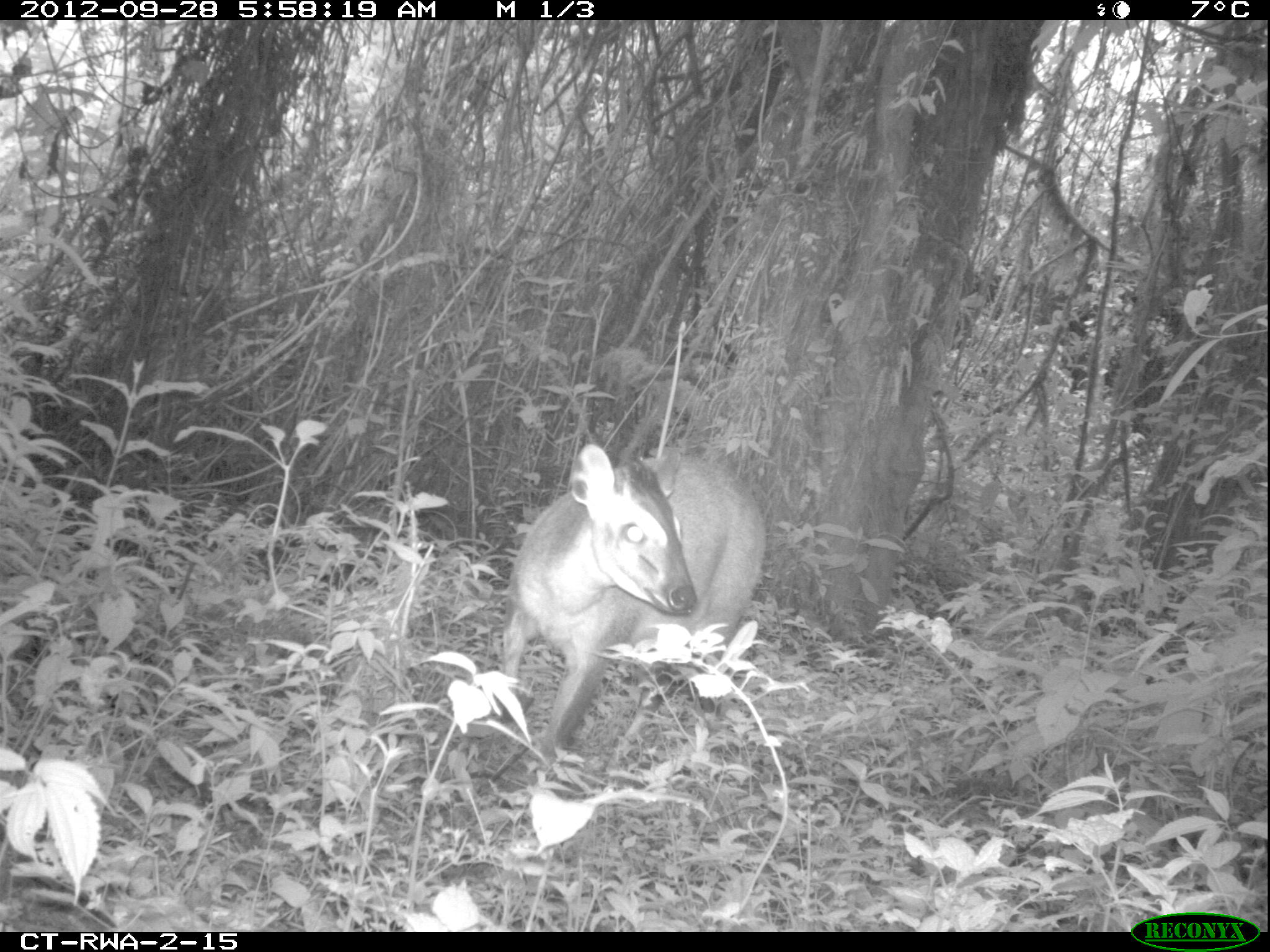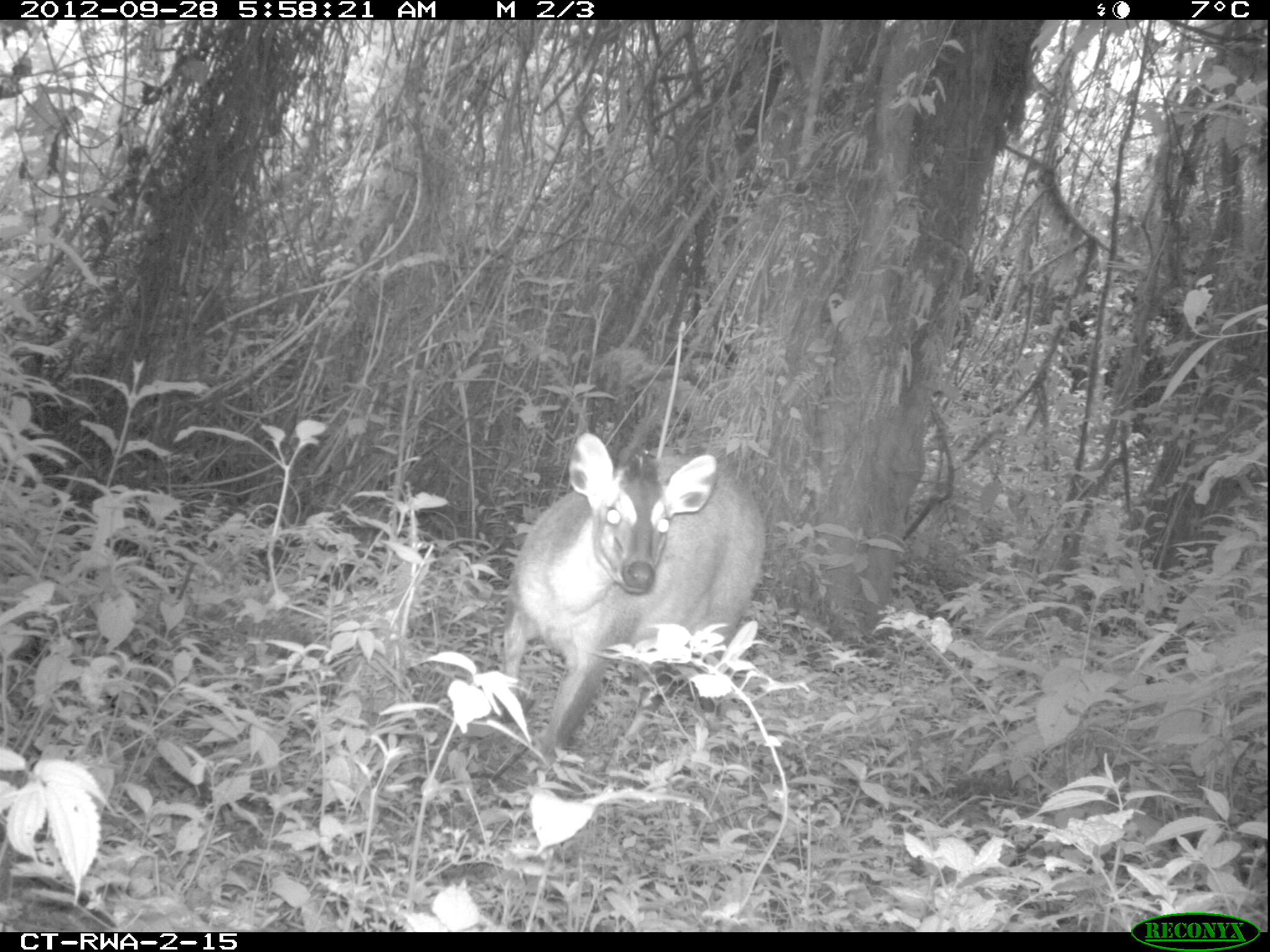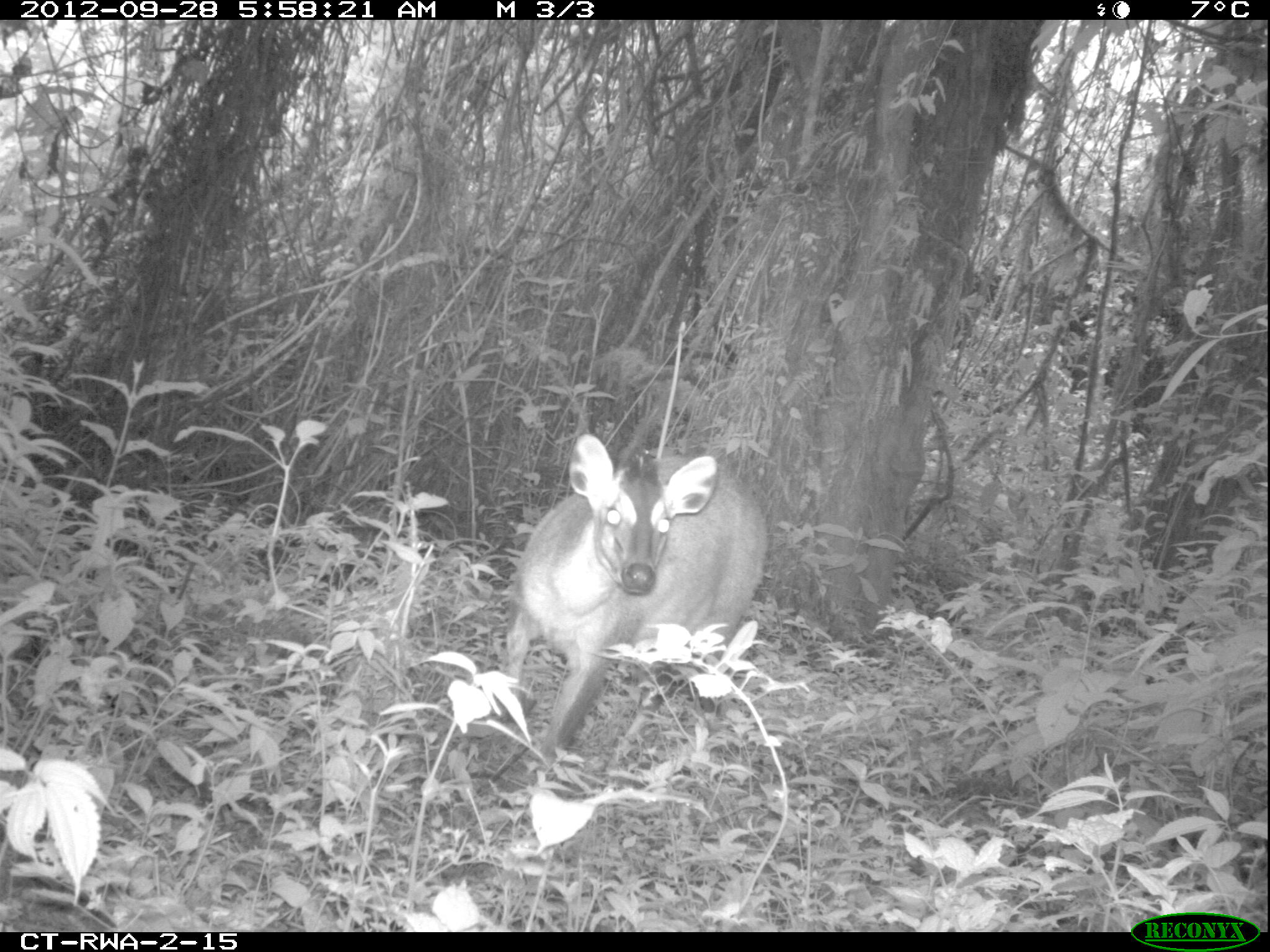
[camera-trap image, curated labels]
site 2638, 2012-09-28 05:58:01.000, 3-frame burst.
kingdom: Animalia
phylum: Chordata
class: Mammalia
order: Artiodactyla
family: Bovidae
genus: Cephalophus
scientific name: Cephalophus nigrifrons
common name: black-fronted duiker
Cephalophus nigrifrons (black-fronted duiker), count 1.